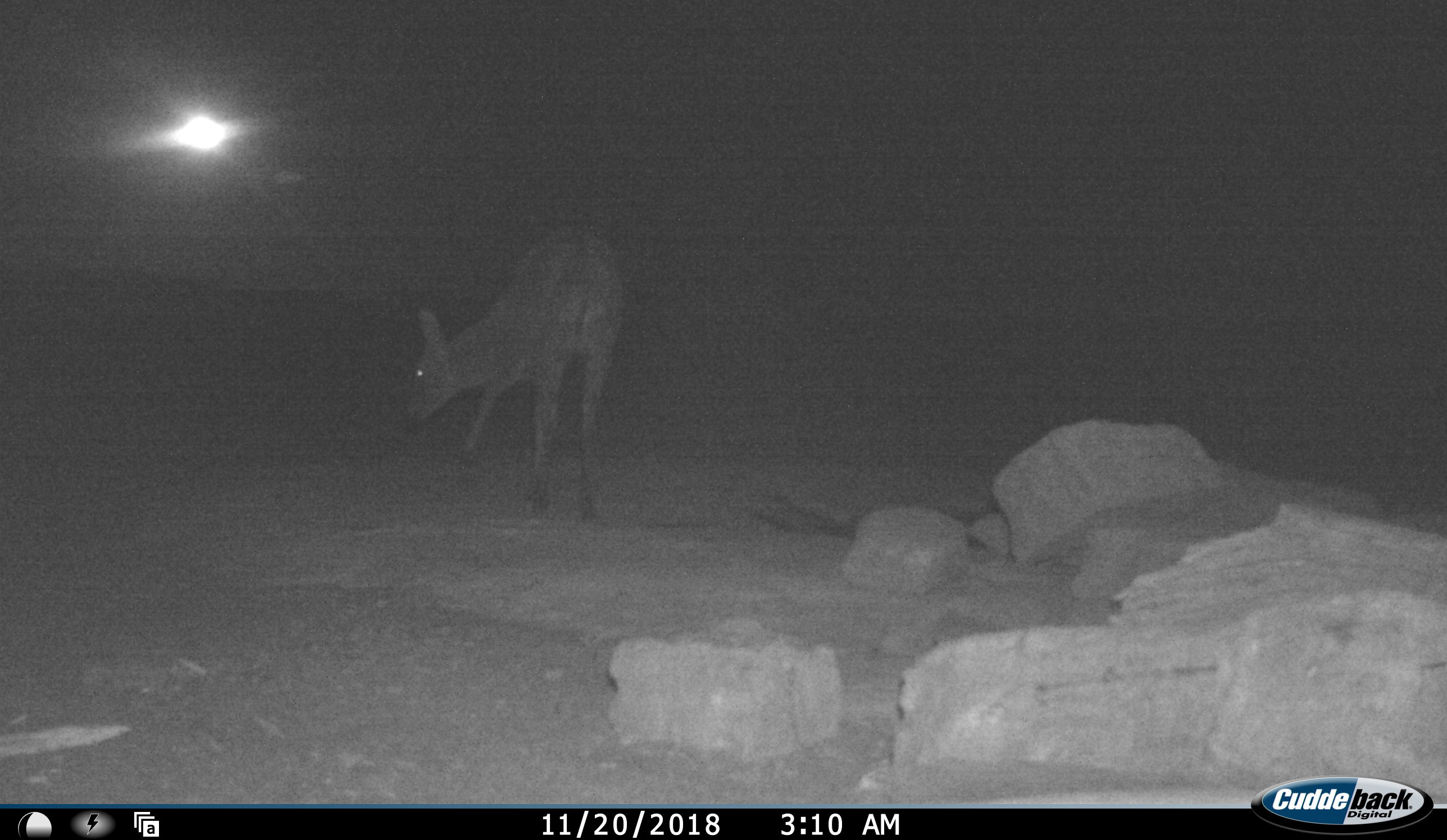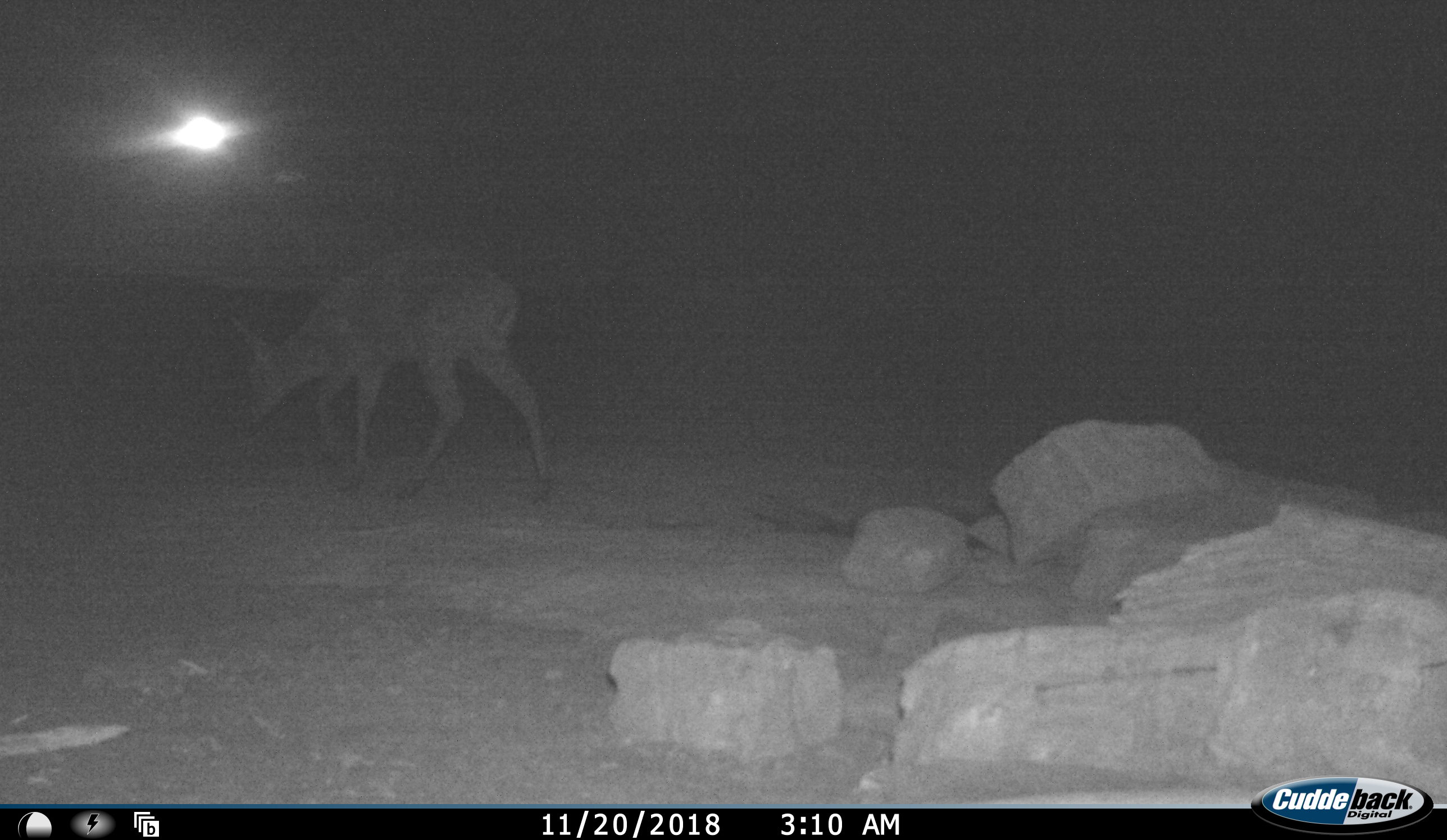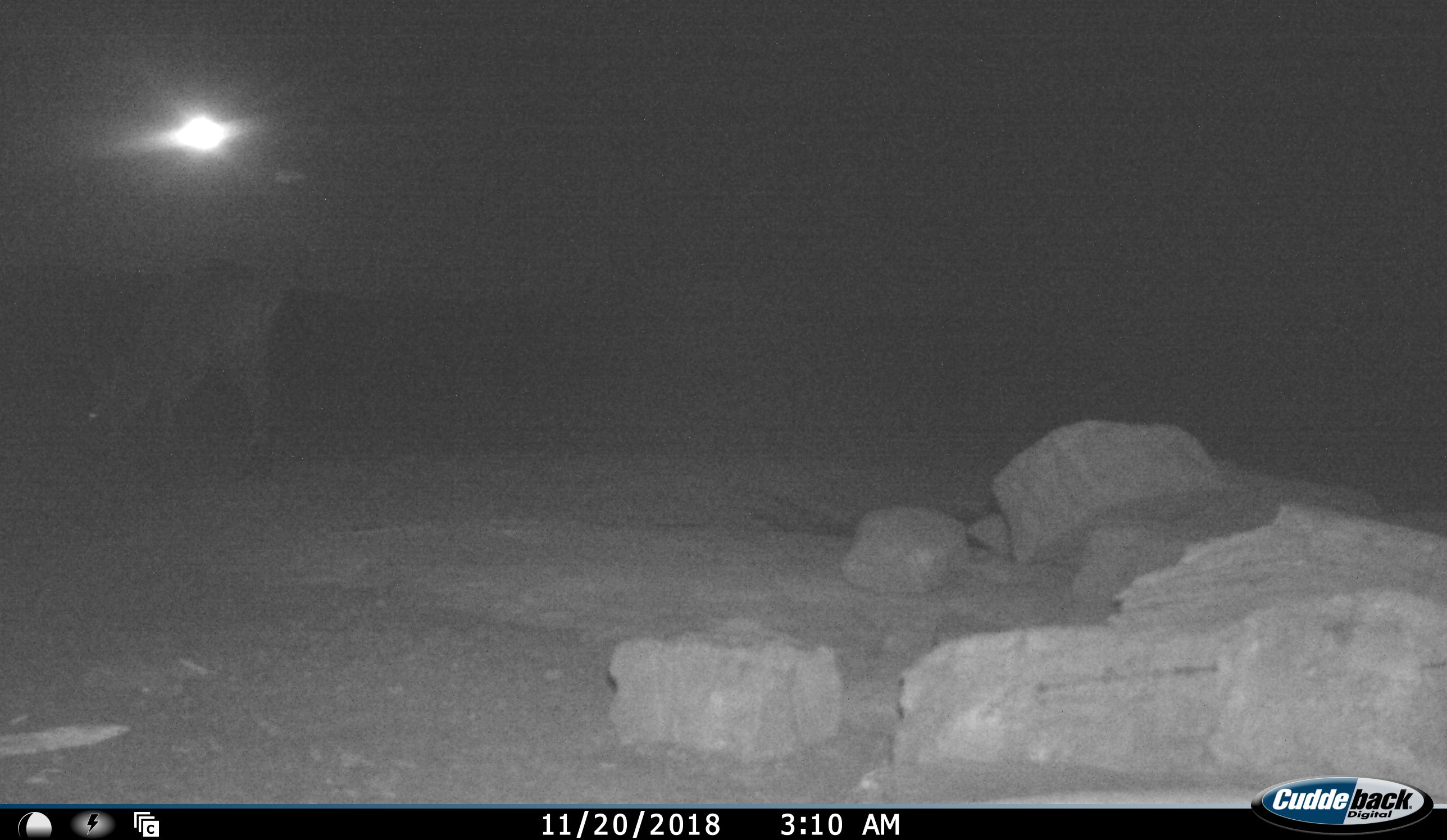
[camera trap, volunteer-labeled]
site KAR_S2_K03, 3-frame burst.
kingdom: Animalia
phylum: Chordata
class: Mammalia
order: Artiodactyla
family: Bovidae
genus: Sylvicapra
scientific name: Sylvicapra grimmia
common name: common duiker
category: duikercommongrey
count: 1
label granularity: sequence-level